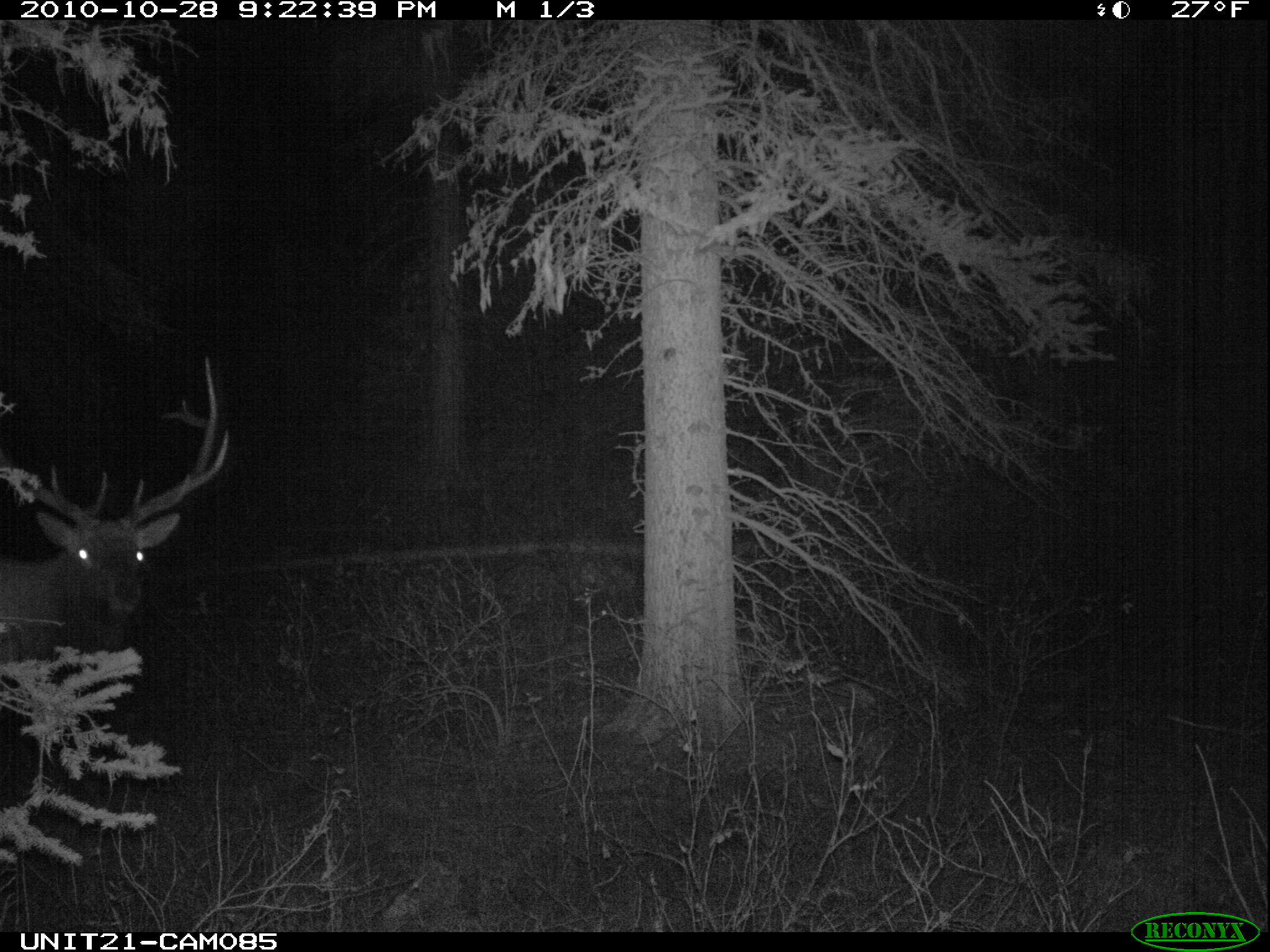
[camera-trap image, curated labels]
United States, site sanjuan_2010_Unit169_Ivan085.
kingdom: Animalia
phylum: Chordata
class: Mammalia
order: Artiodactyla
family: Cervidae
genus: Cervus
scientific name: Cervus elaphus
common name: red deer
Cervus elaphus (red deer).